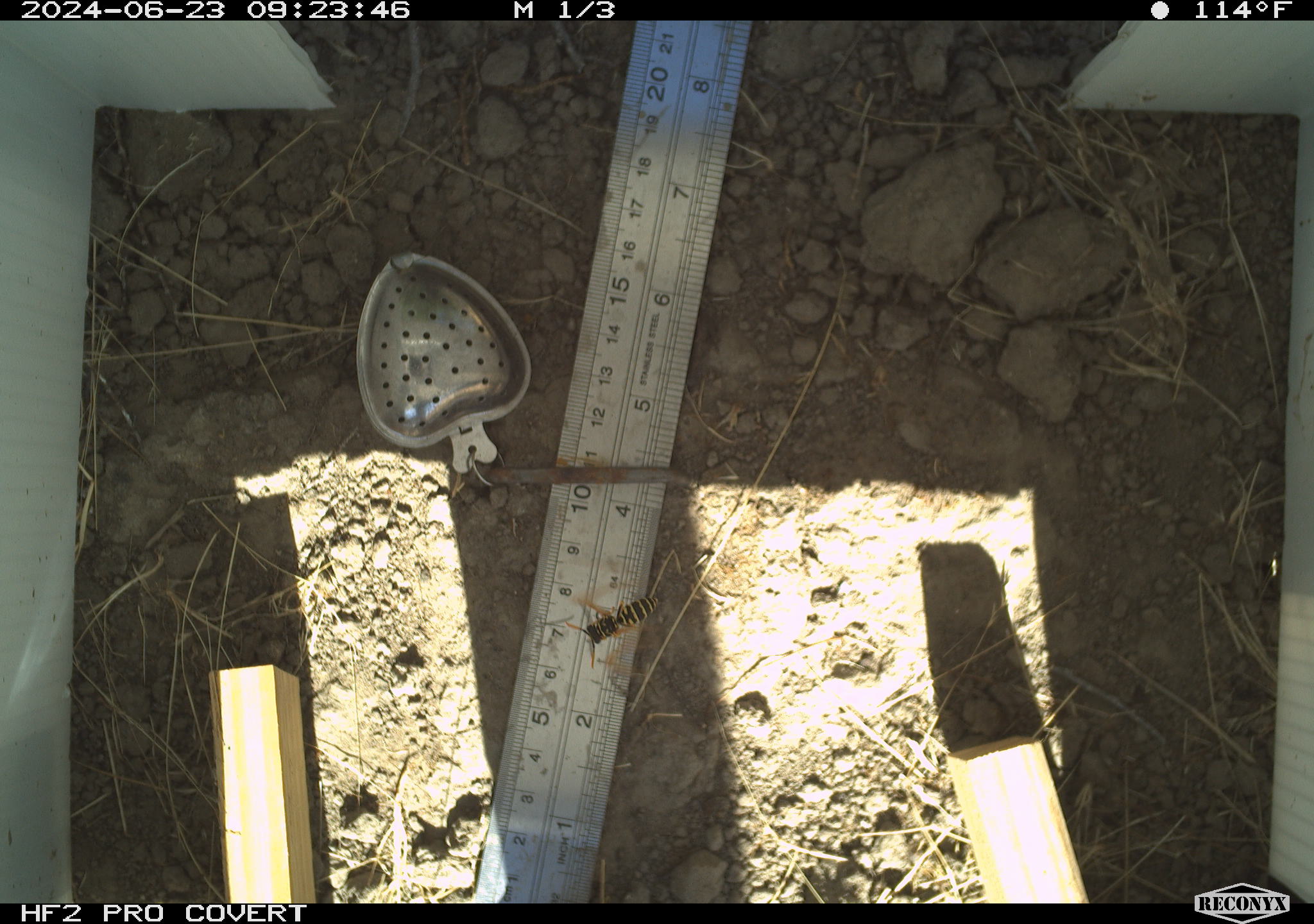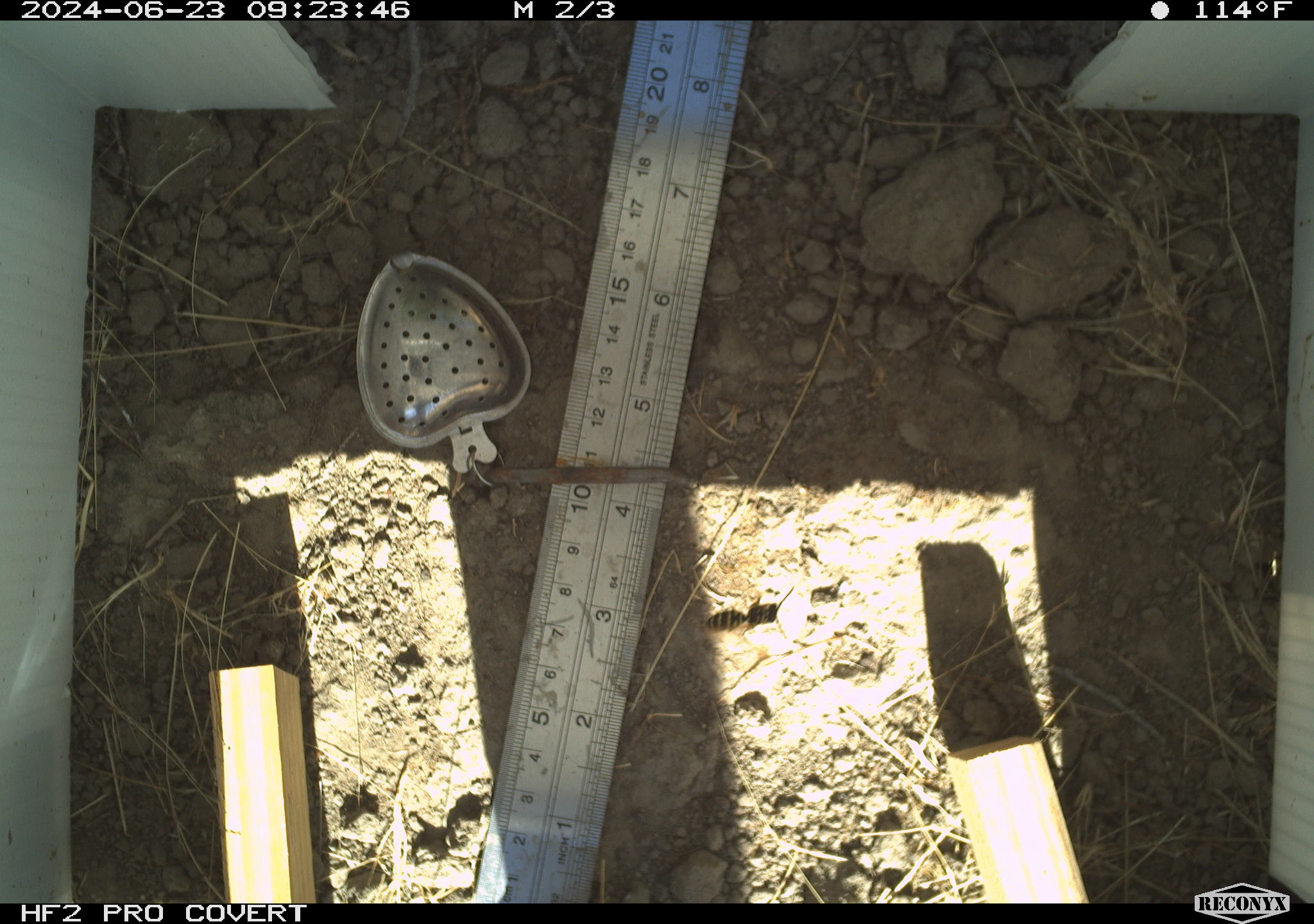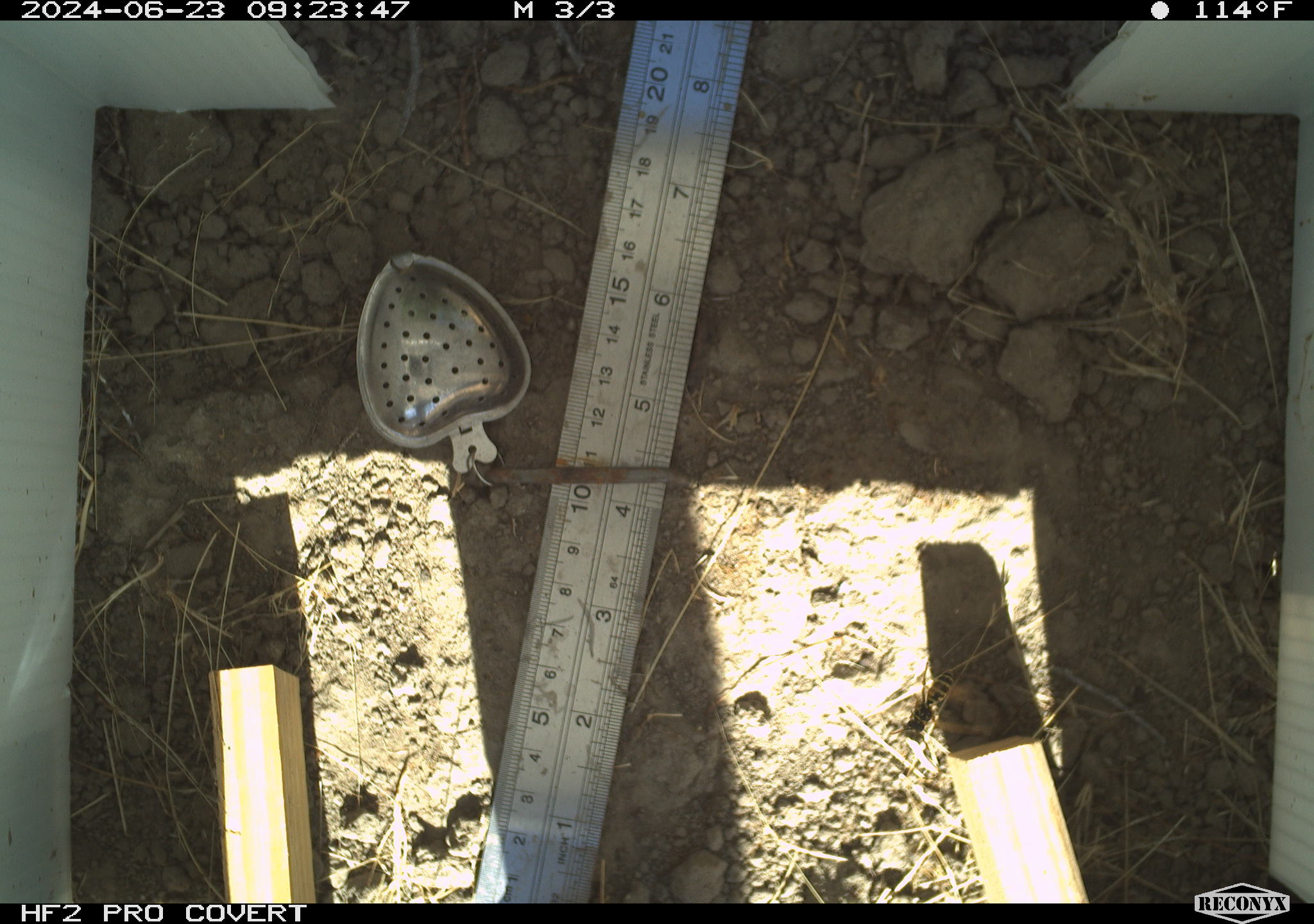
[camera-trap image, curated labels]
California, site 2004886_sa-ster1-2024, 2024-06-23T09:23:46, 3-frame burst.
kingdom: Animalia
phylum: Arthropoda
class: Insecta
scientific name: Insecta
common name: insect